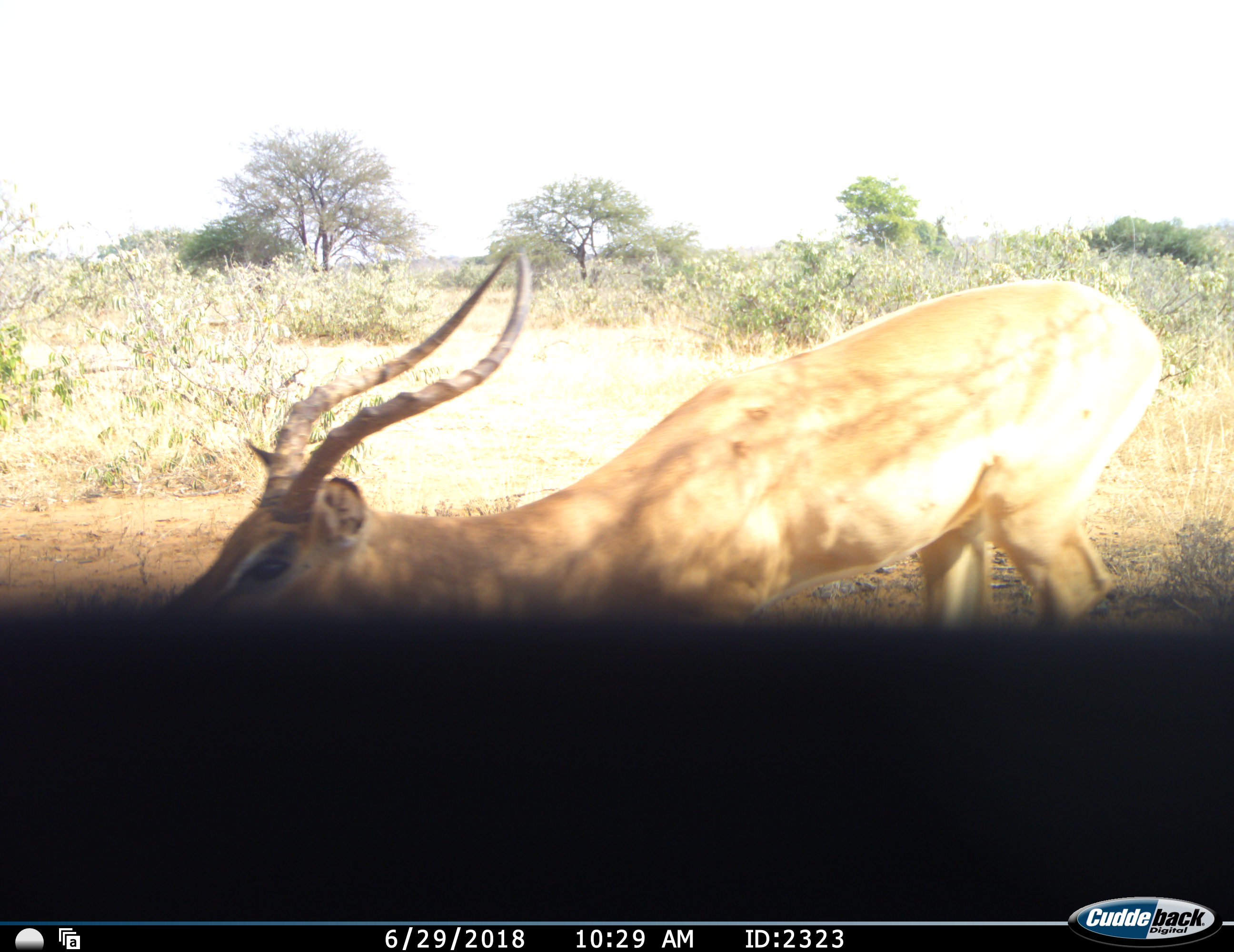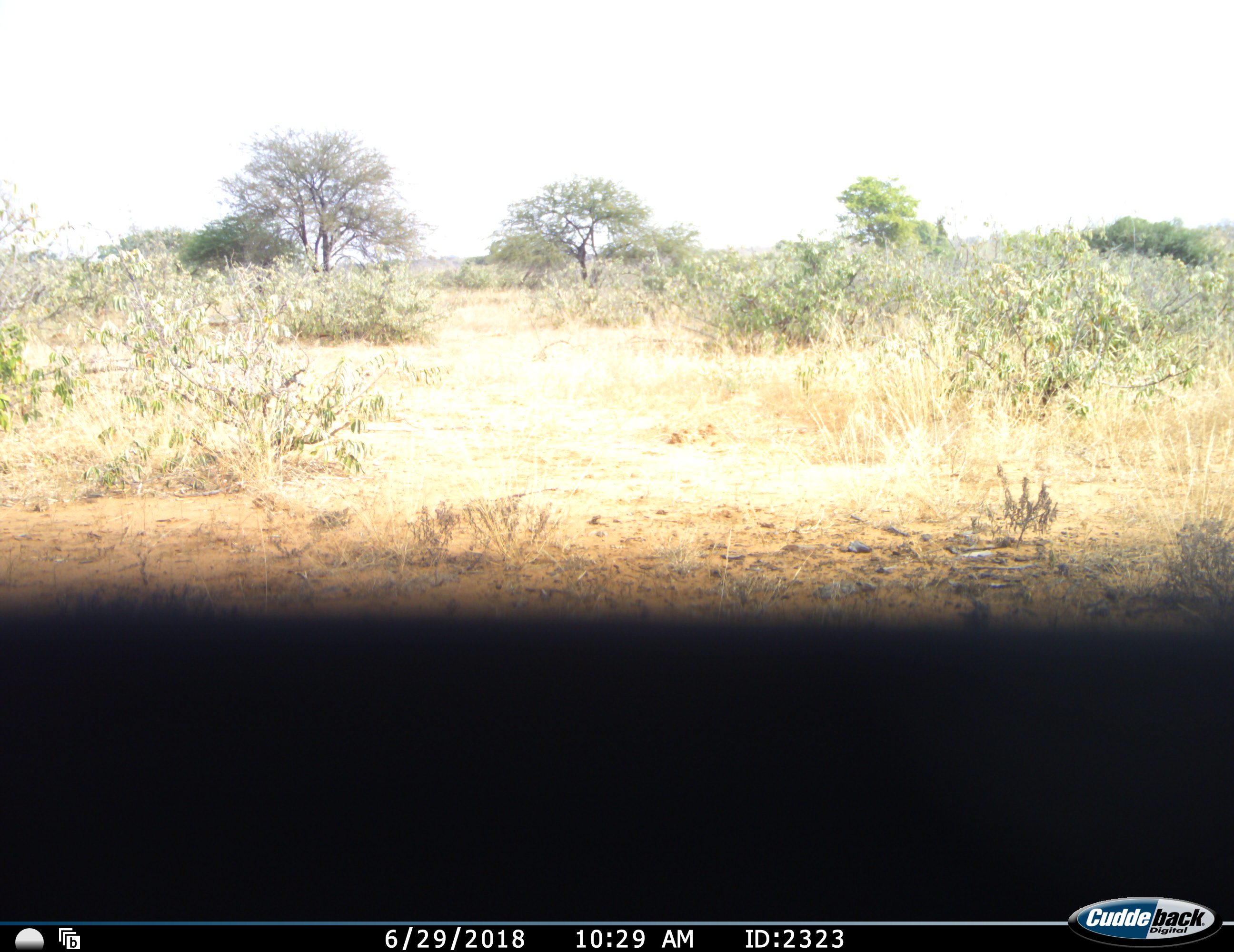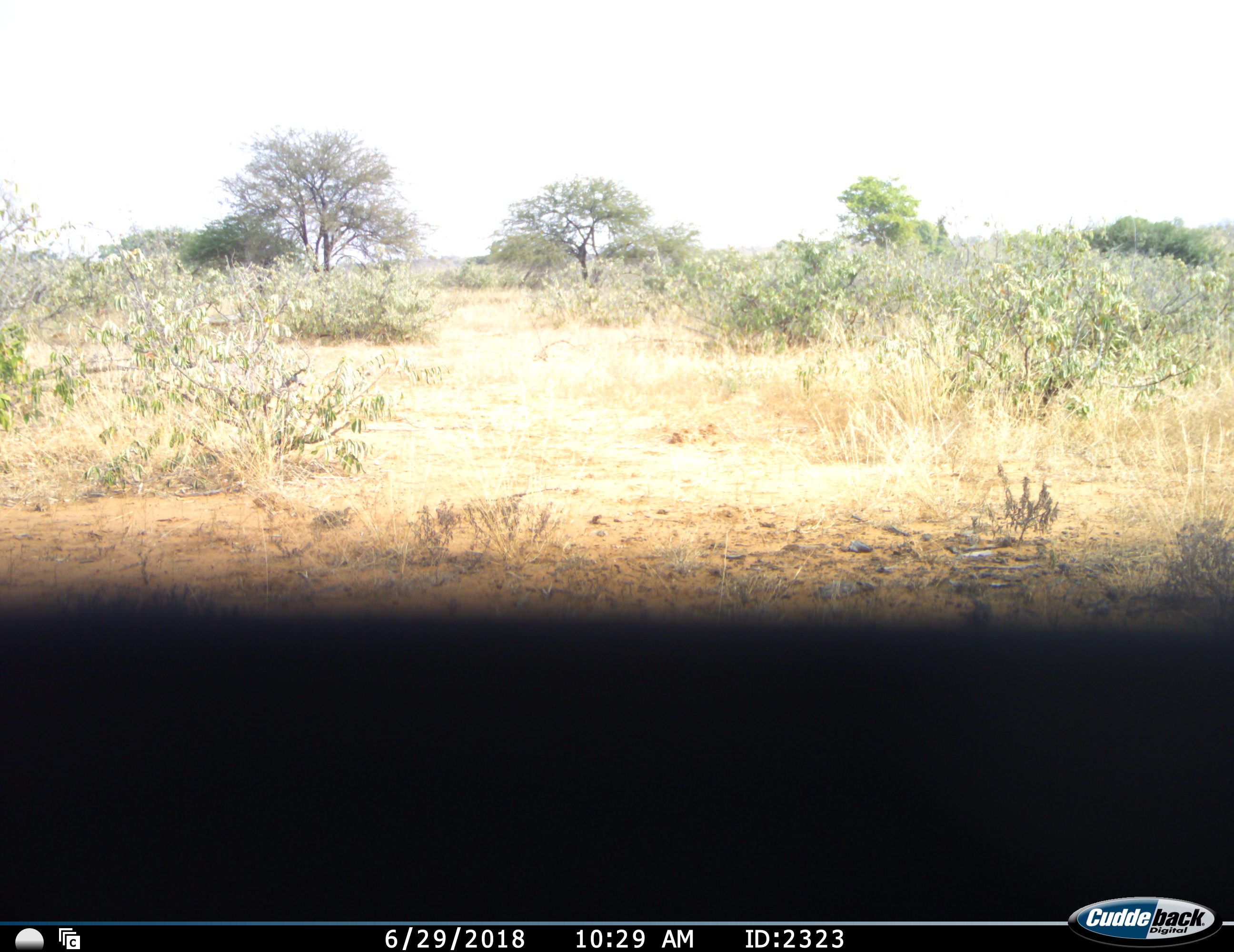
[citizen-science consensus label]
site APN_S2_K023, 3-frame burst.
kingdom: Animalia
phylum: Chordata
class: Mammalia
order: Artiodactyla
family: Bovidae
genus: Aepyceros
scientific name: Aepyceros melampus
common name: impala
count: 1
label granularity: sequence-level